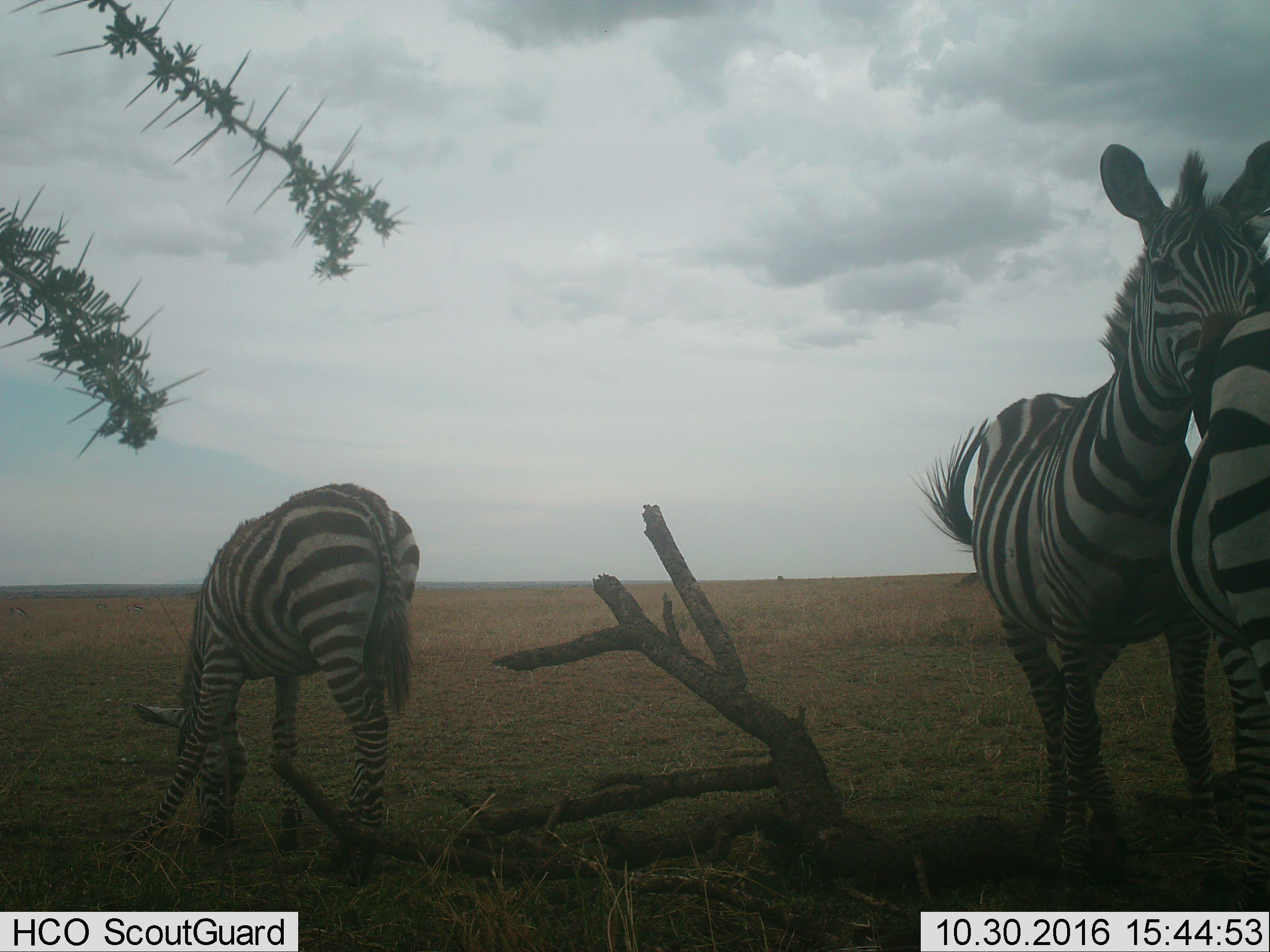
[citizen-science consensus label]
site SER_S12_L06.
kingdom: Animalia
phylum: Chordata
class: Mammalia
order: Perissodactyla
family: Equidae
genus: Equus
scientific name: Equus quagga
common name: plains zebra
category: zebraplains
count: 3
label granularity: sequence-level